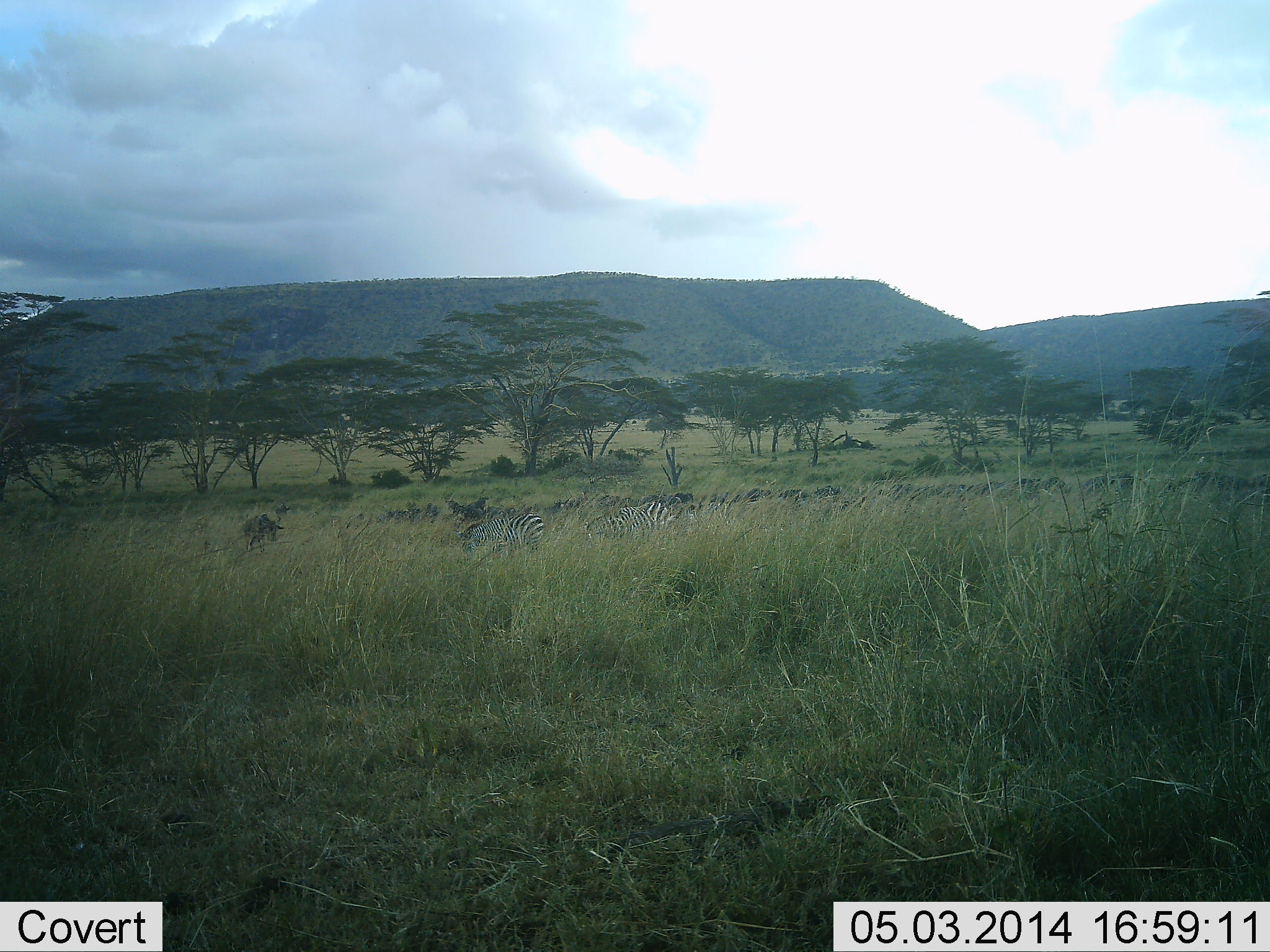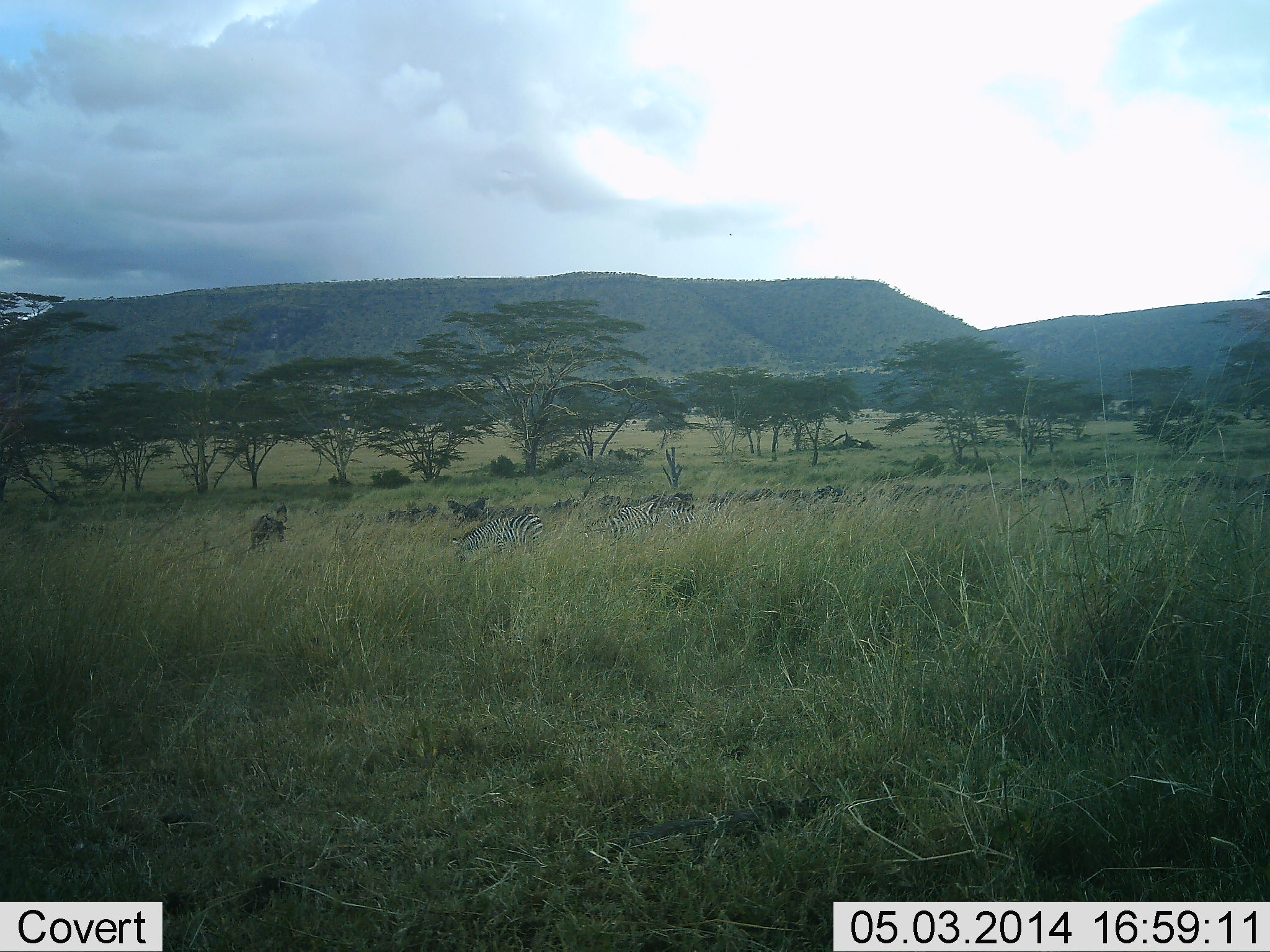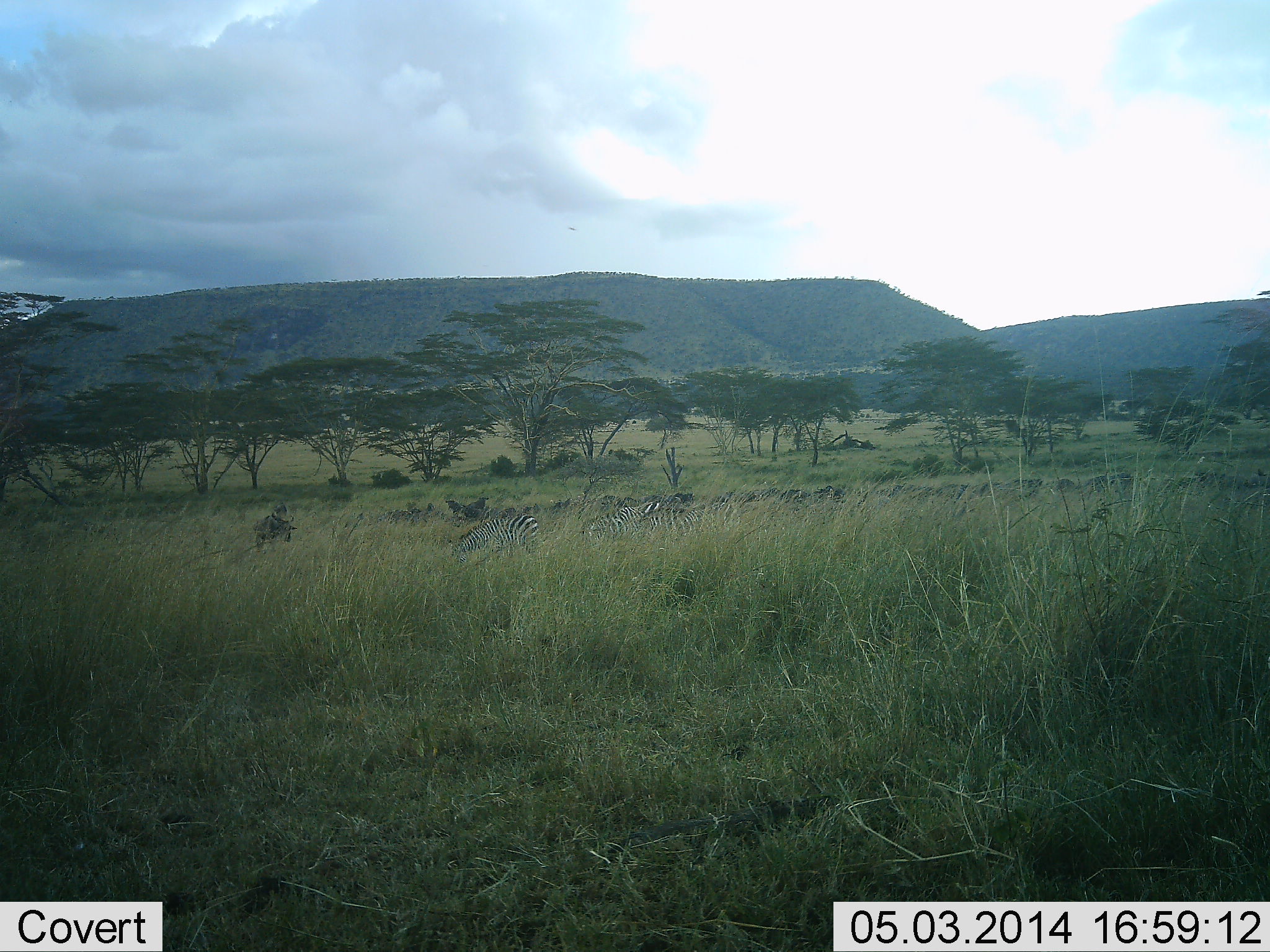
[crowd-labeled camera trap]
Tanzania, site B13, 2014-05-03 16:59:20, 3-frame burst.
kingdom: Animalia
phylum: Chordata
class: Mammalia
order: Perissodactyla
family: Equidae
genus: Equus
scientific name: Equus quagga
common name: plains zebra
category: zebra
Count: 4.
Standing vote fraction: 56%.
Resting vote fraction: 12%.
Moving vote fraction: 38%.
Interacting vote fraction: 6%.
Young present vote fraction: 0%.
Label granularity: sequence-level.